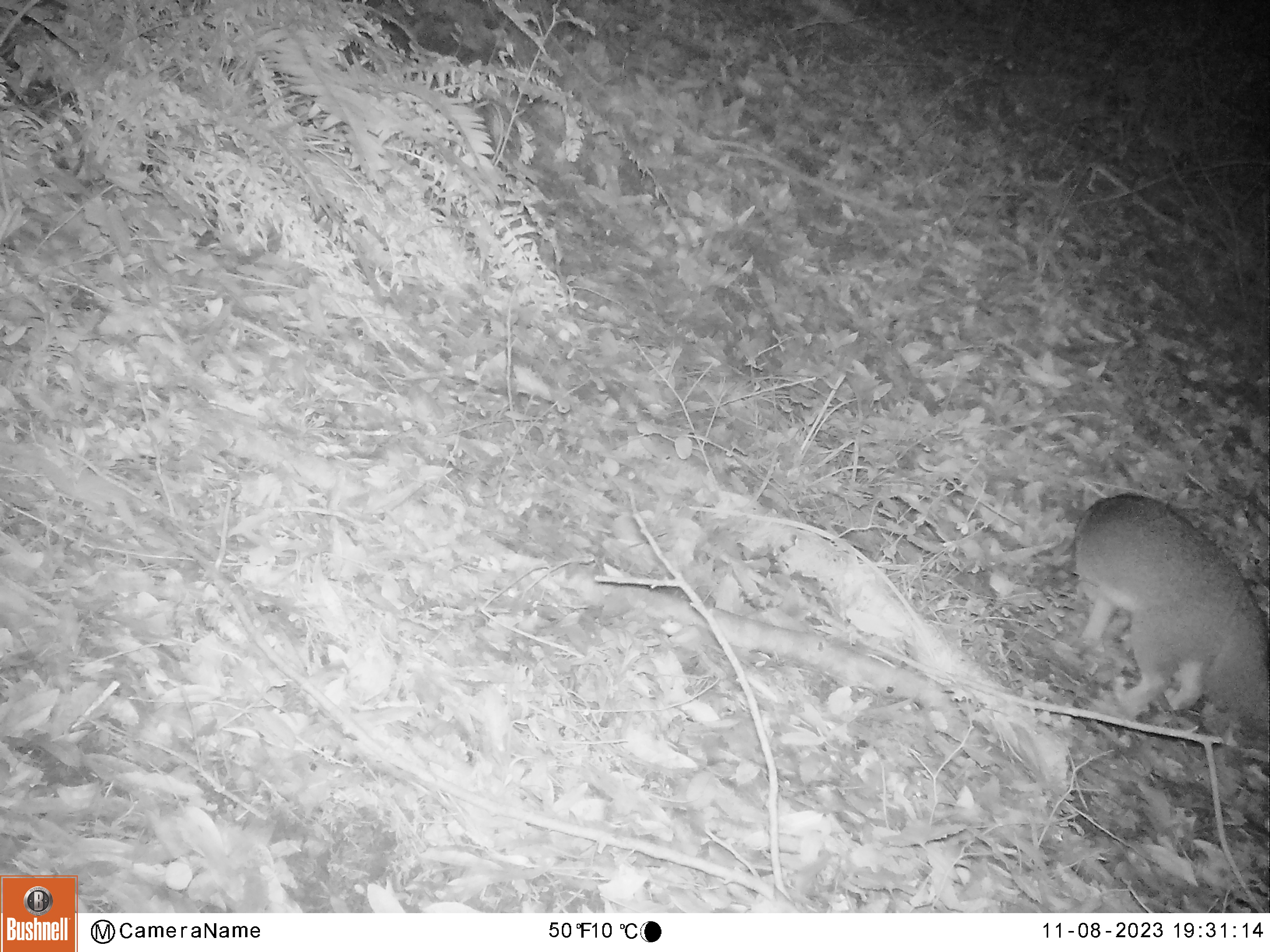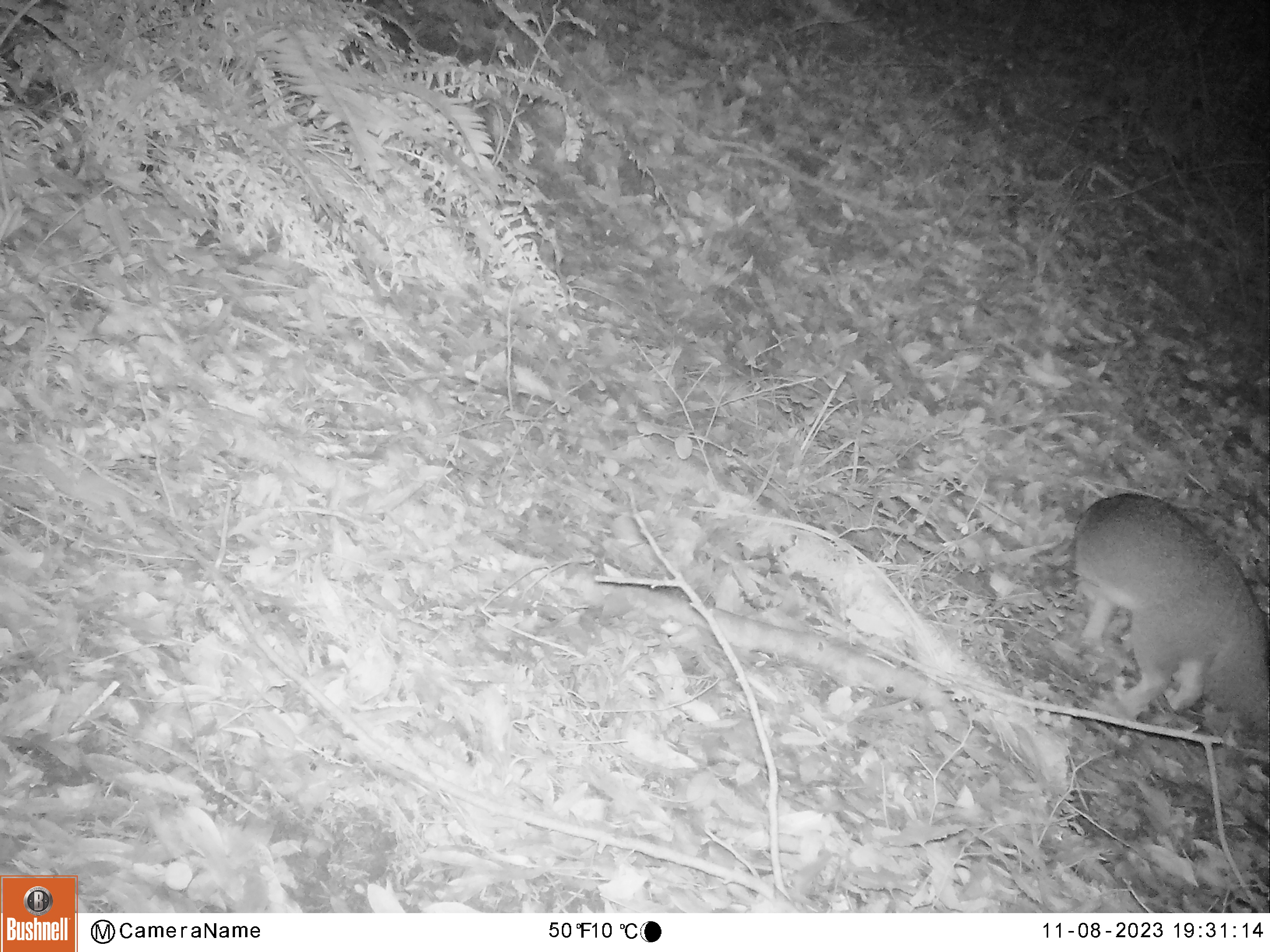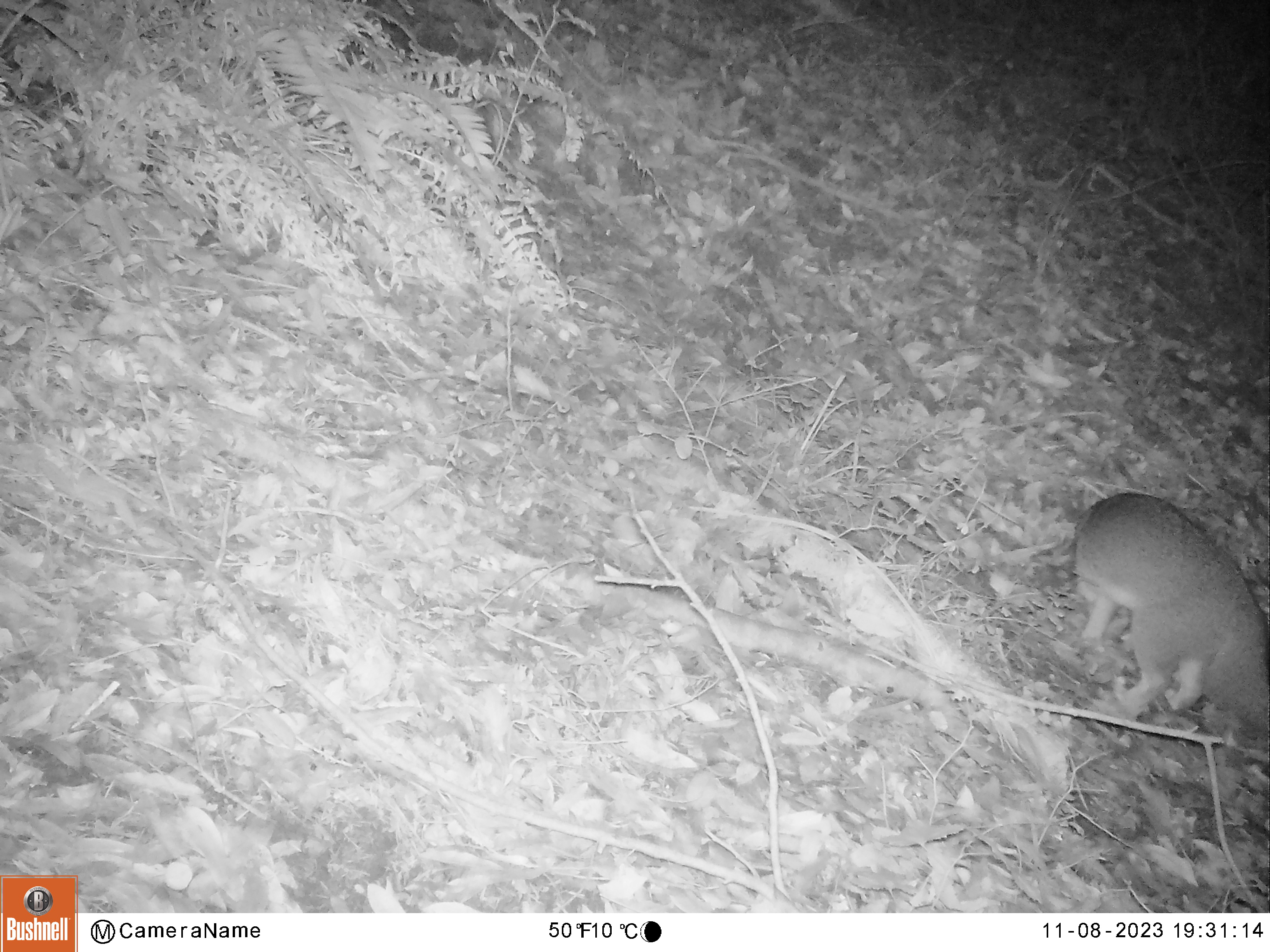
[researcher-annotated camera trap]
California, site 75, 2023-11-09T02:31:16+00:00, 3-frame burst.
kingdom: Animalia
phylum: Chordata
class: Mammalia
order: Carnivora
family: Canidae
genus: Urocyon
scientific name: Urocyon cinereoargenteus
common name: gray fox